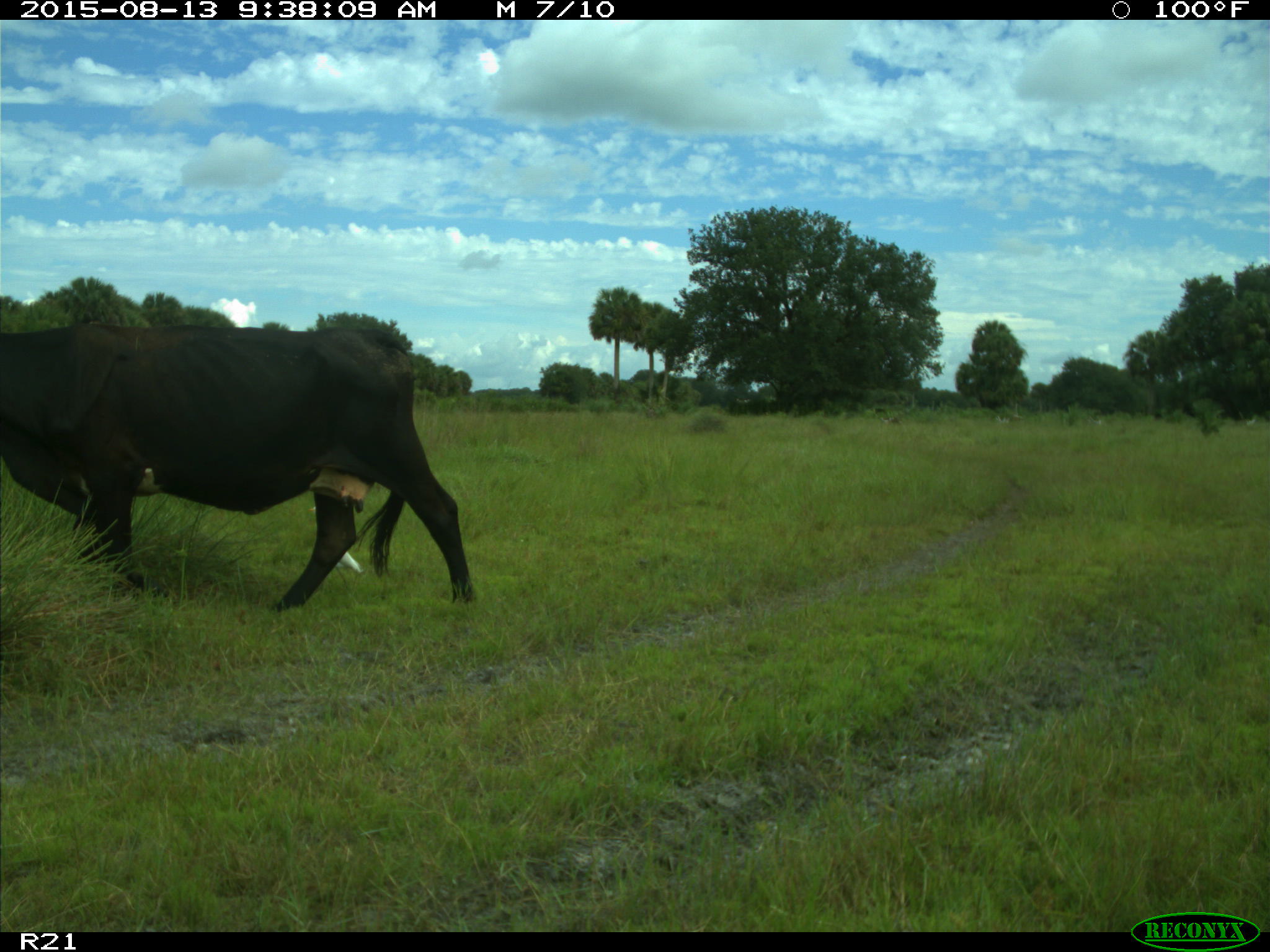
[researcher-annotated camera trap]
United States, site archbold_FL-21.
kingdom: Animalia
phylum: Chordata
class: Mammalia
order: Artiodactyla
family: Bovidae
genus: Bos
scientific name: Bos taurus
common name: domestic cow